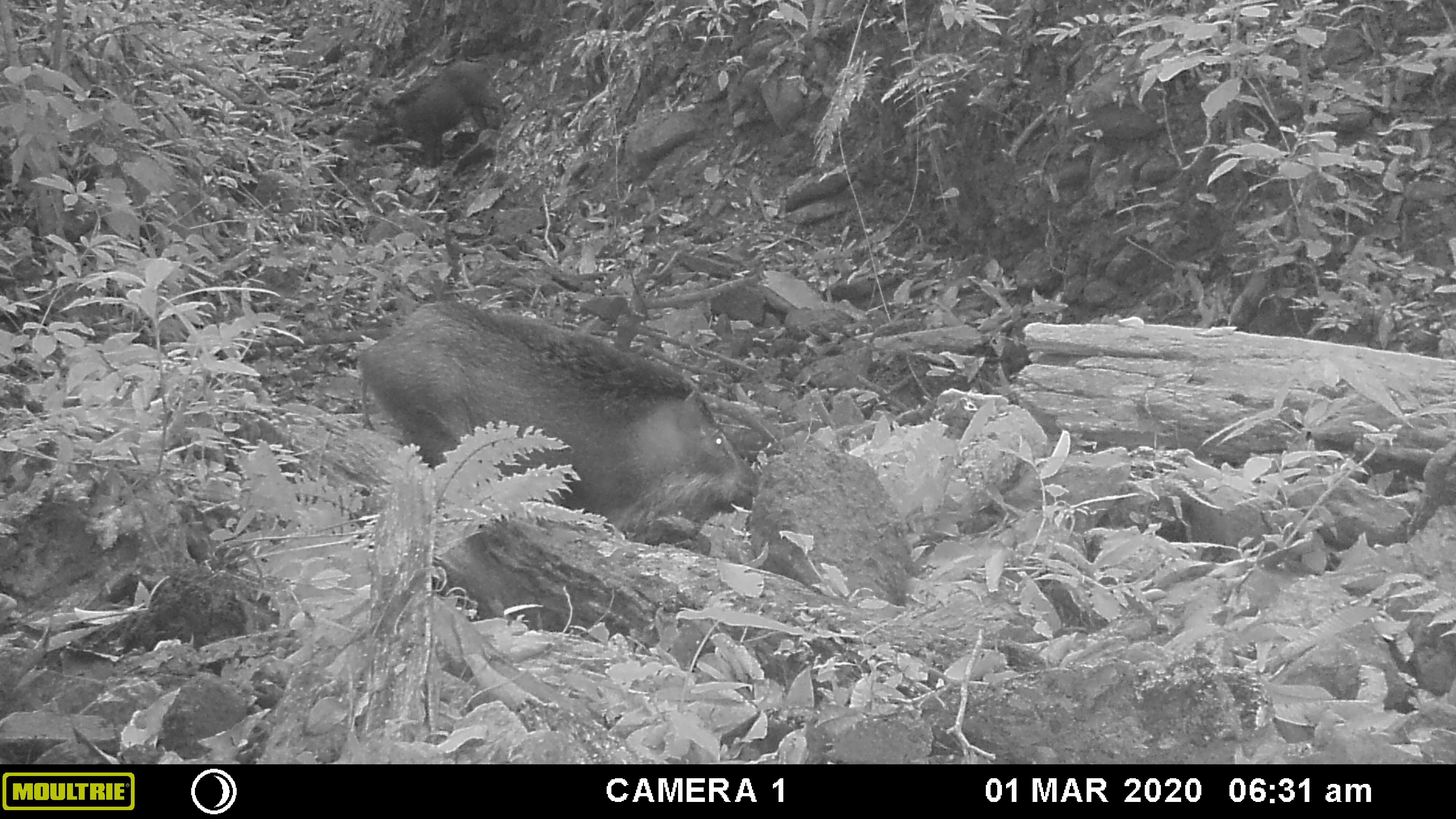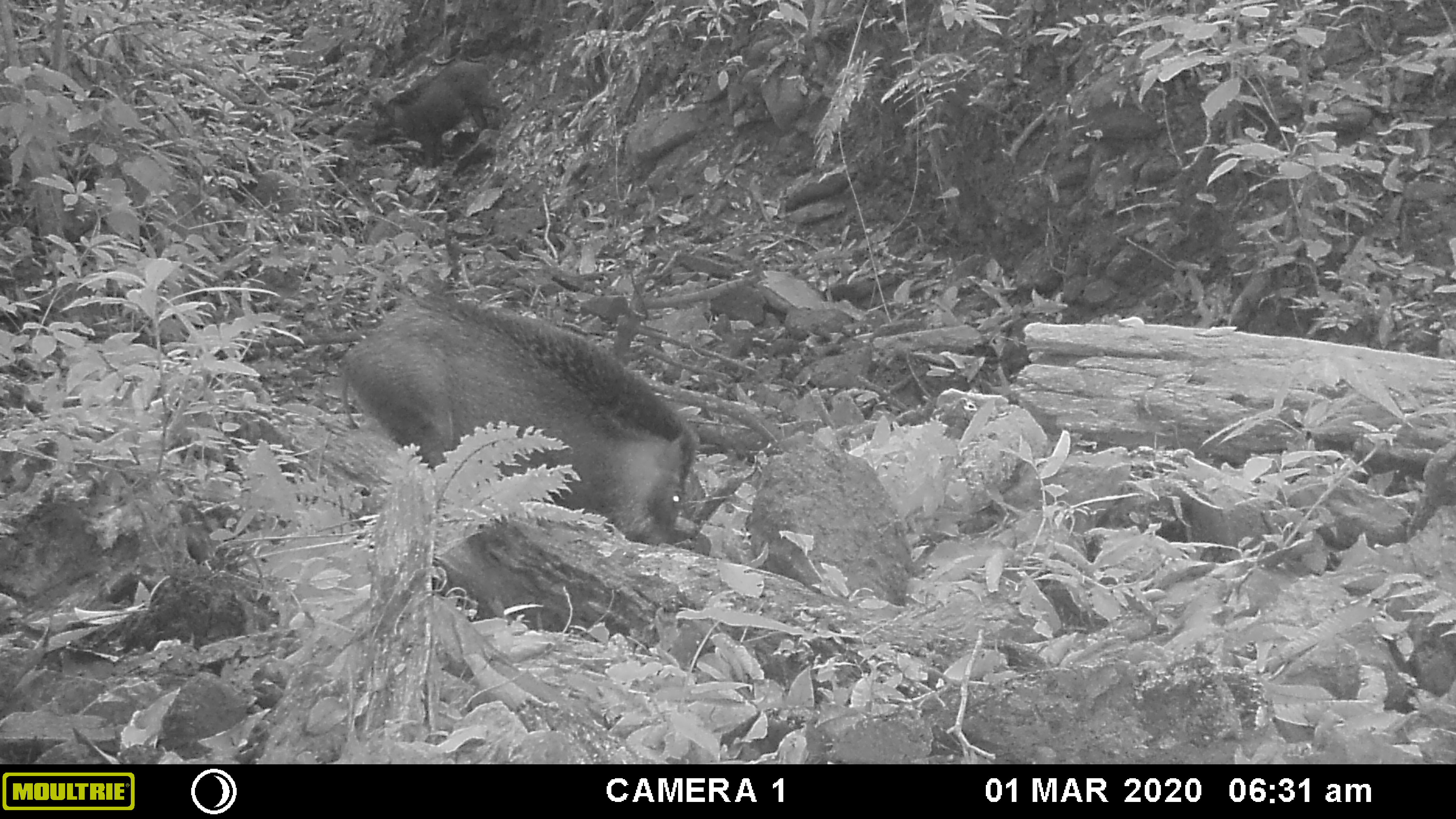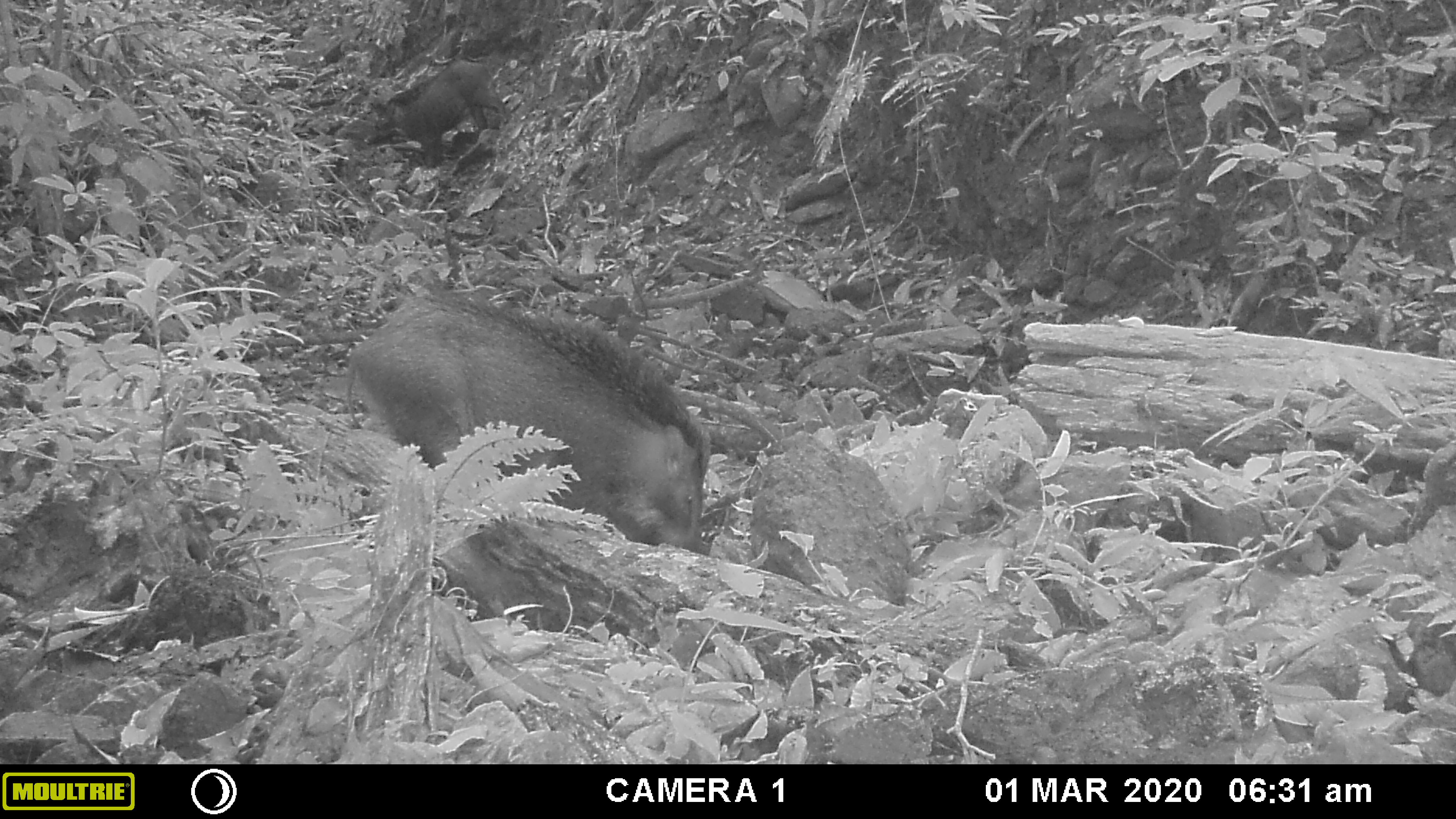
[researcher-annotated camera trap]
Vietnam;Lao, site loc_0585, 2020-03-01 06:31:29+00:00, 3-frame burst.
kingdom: Animalia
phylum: Chordata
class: Mammalia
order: Artiodactyla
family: Suidae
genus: Sus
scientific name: Sus scrofa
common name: eurasian wild pig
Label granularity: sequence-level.